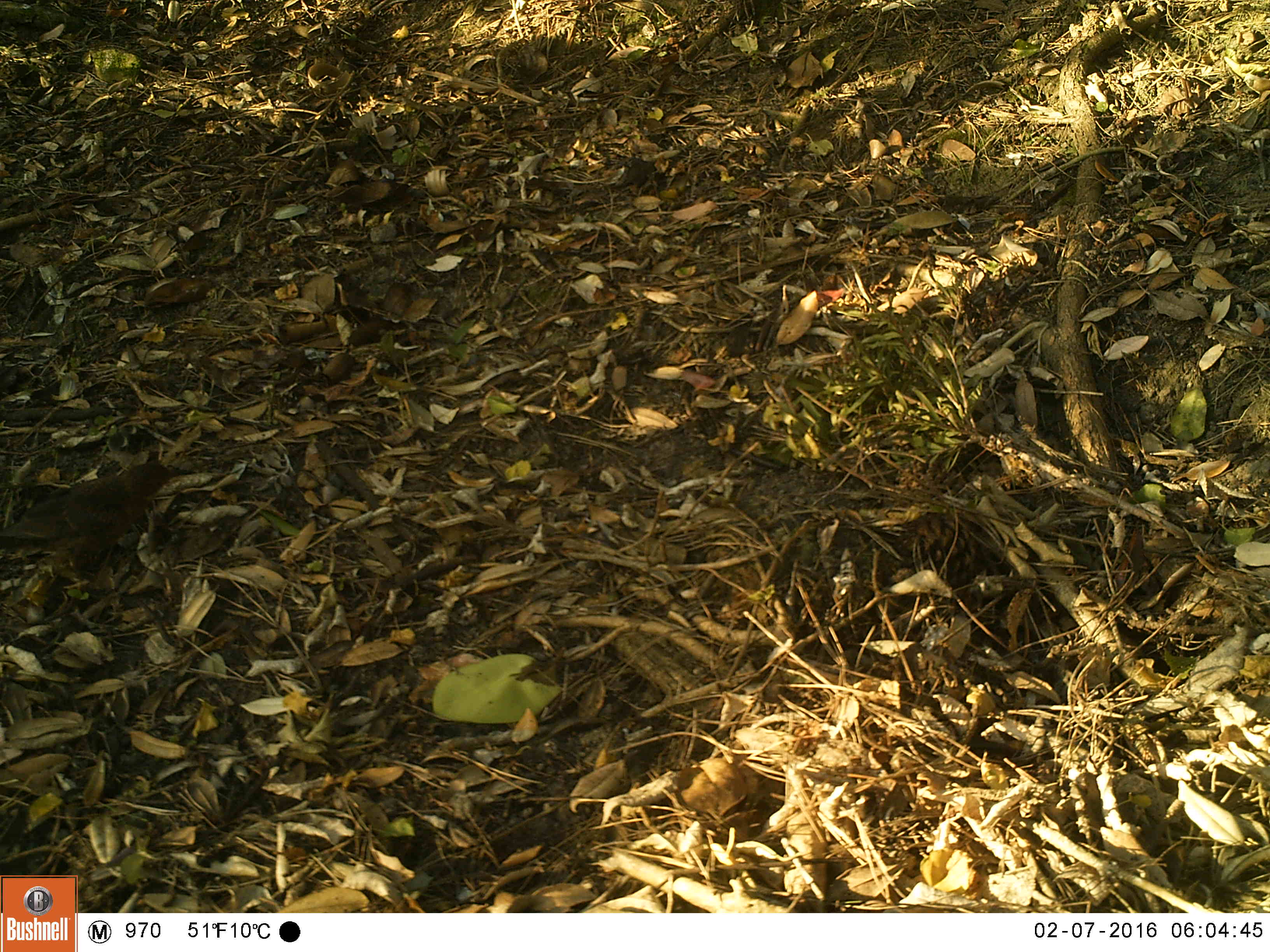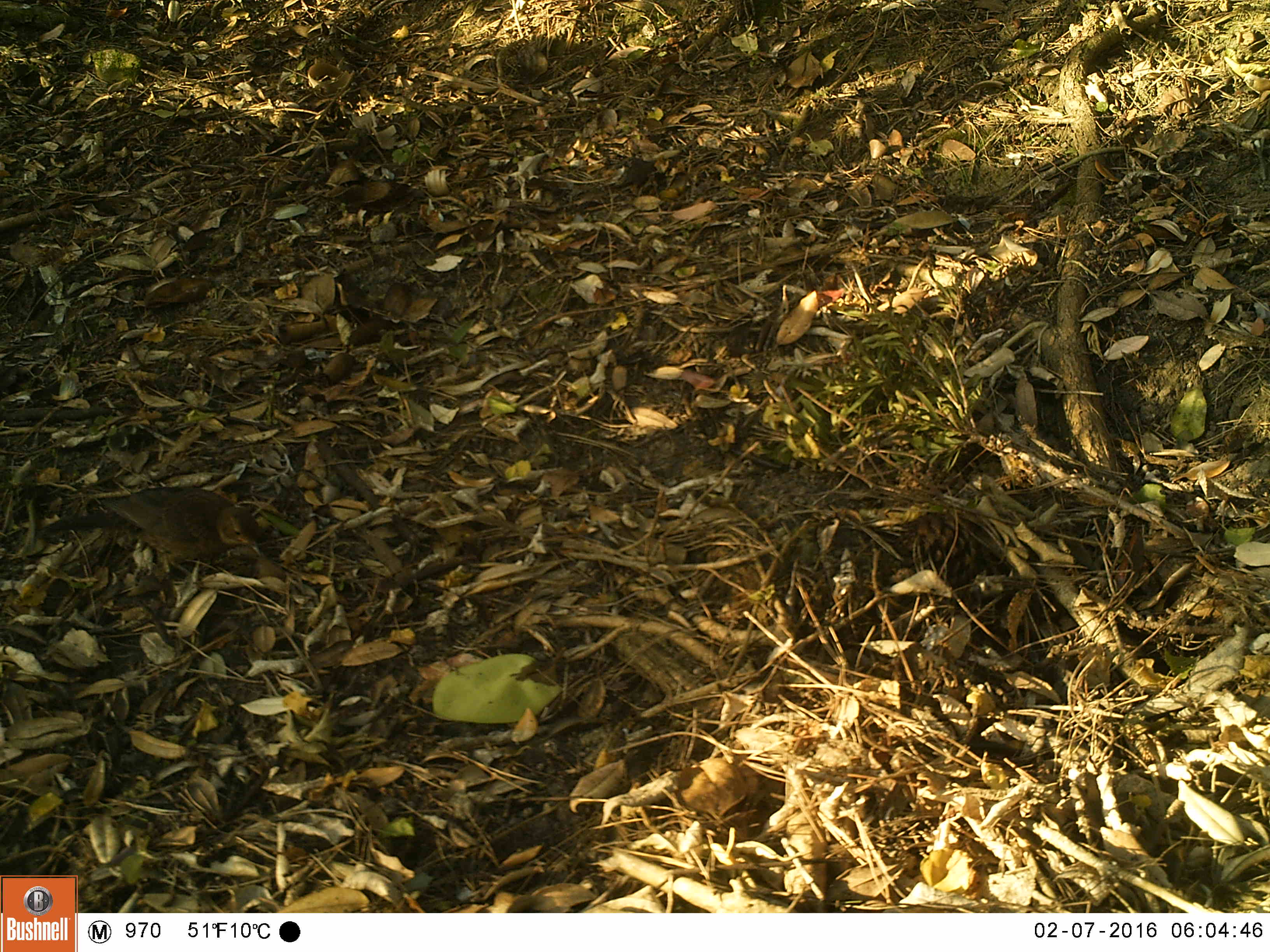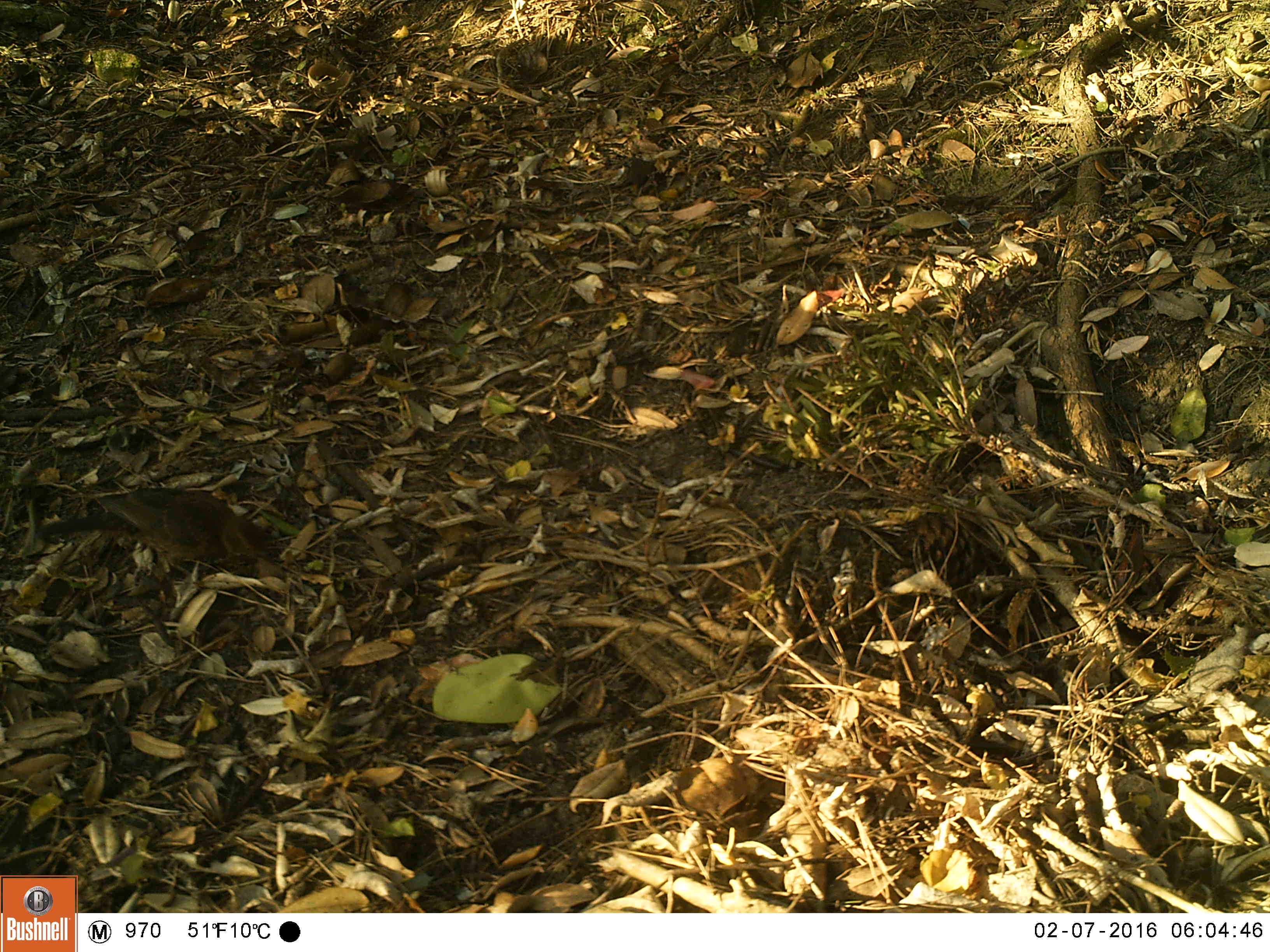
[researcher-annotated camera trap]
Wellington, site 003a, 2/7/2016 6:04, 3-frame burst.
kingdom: Animalia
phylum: Chordata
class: Aves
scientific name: Aves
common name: bird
Bird (Aves).